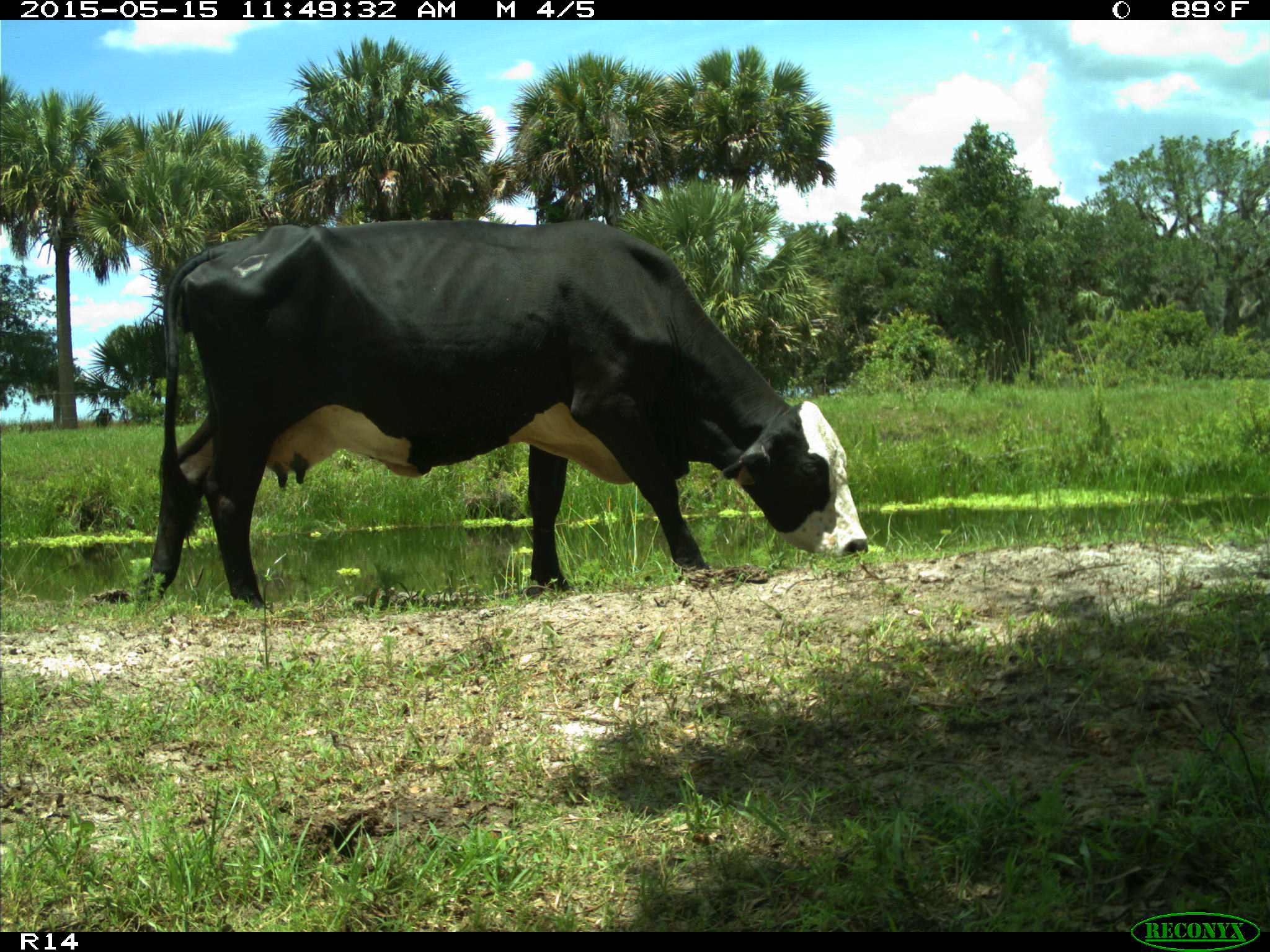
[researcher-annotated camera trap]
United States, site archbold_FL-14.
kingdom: Animalia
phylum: Chordata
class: Mammalia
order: Artiodactyla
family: Bovidae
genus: Bos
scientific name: Bos taurus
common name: domestic cow